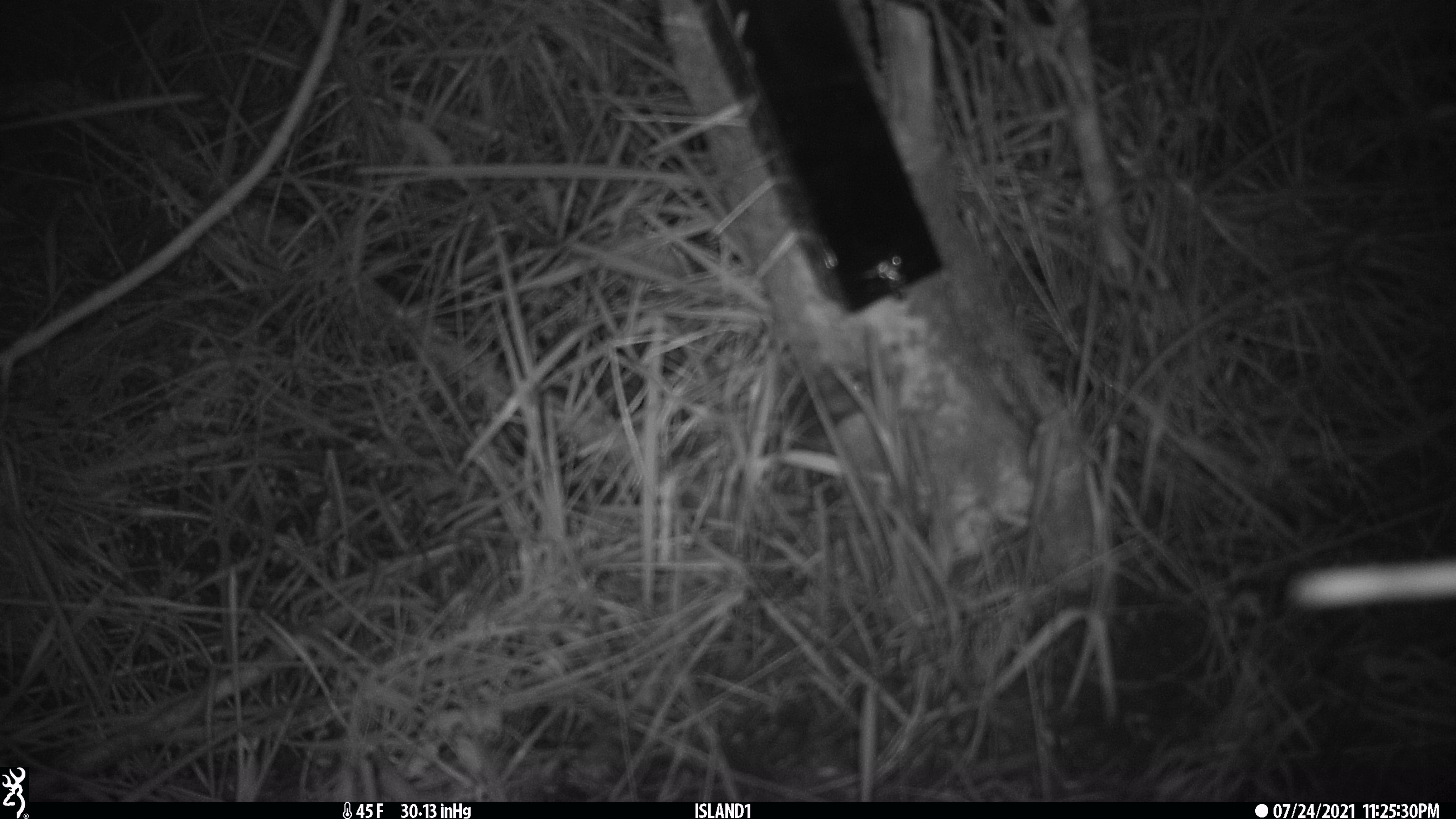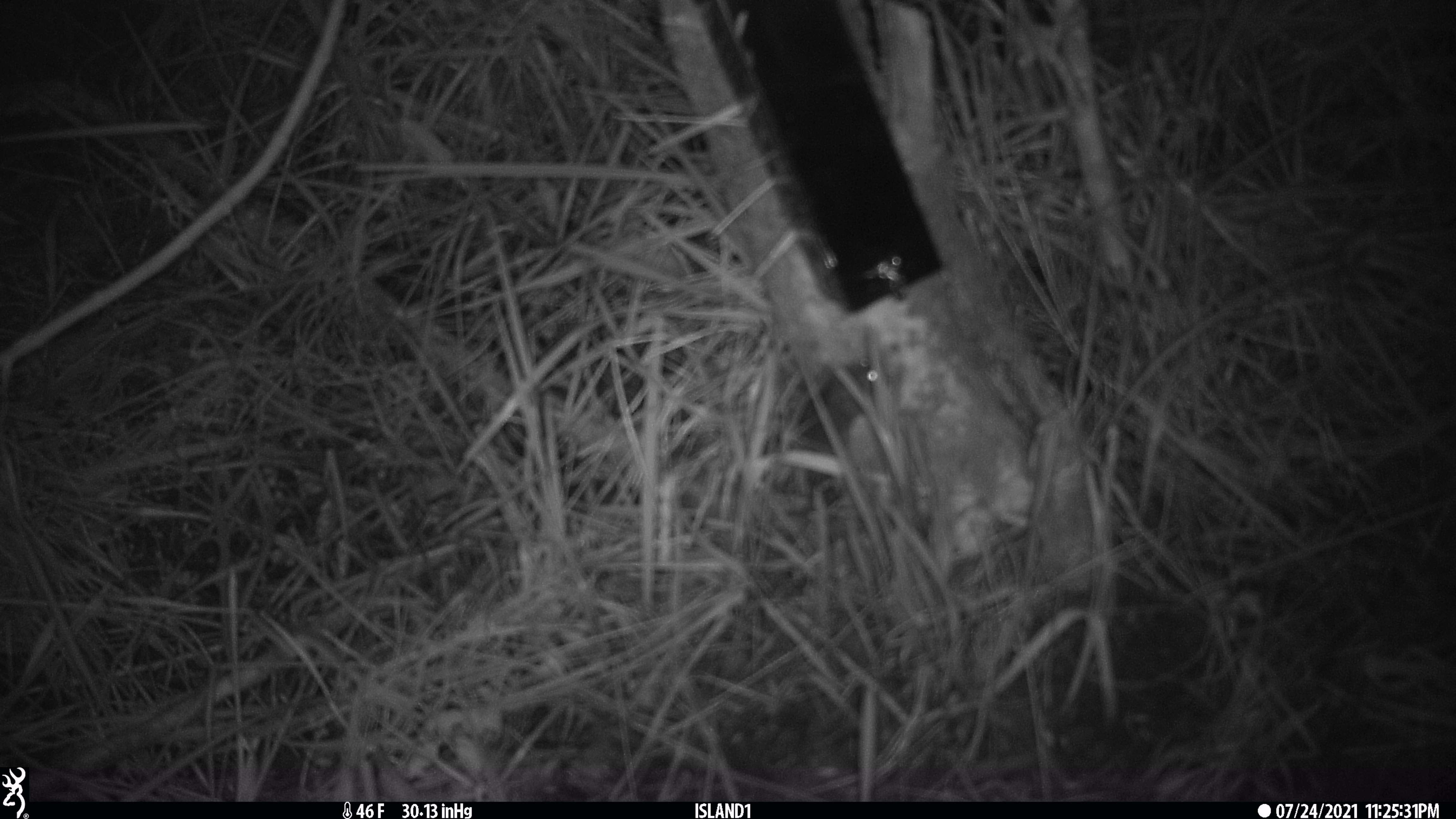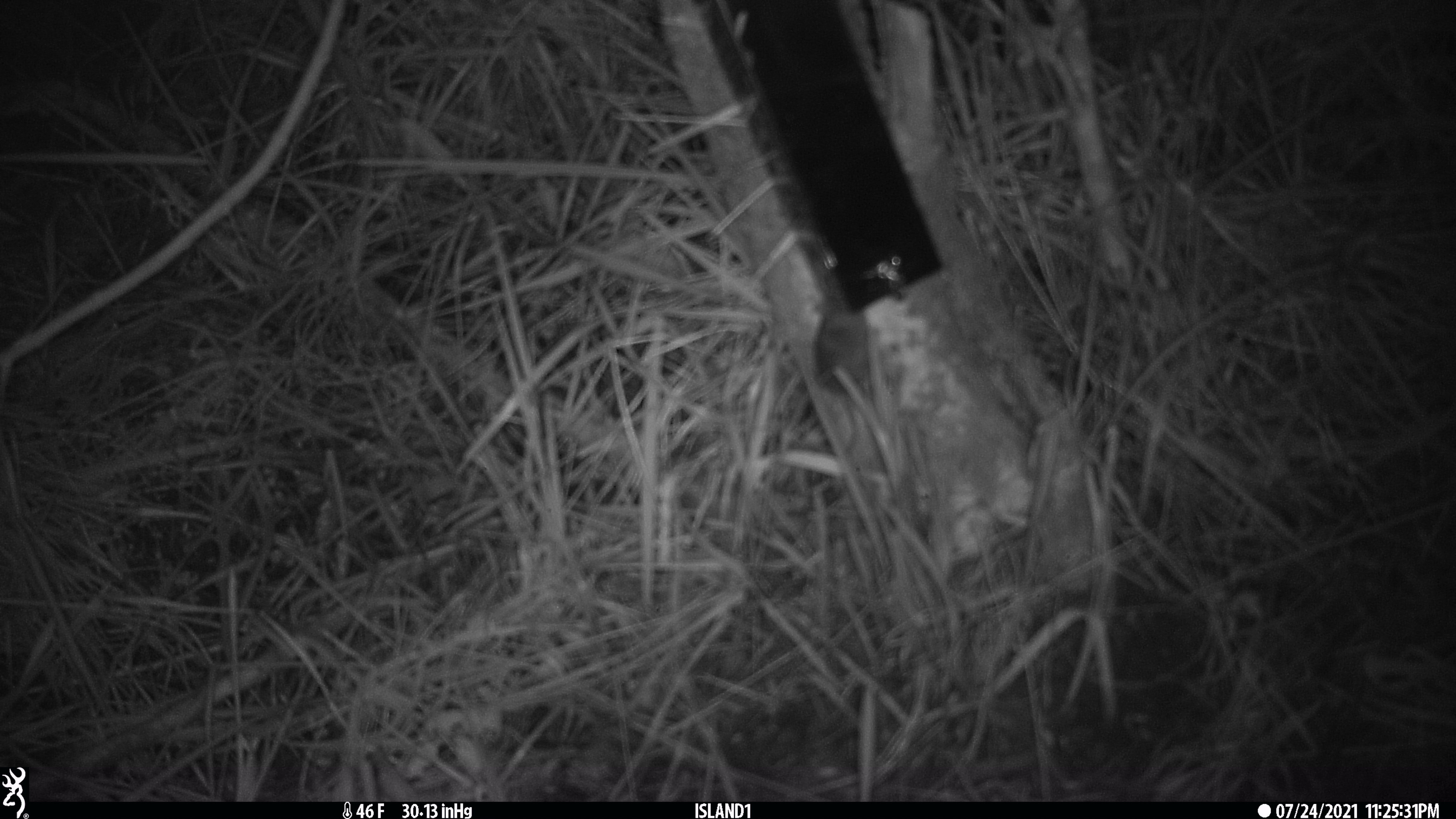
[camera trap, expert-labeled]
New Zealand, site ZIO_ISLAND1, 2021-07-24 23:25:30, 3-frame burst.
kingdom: Animalia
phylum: Chordata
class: Mammalia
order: Rodentia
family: Muridae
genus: Mus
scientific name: Mus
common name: mouse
Mouse (Mus).